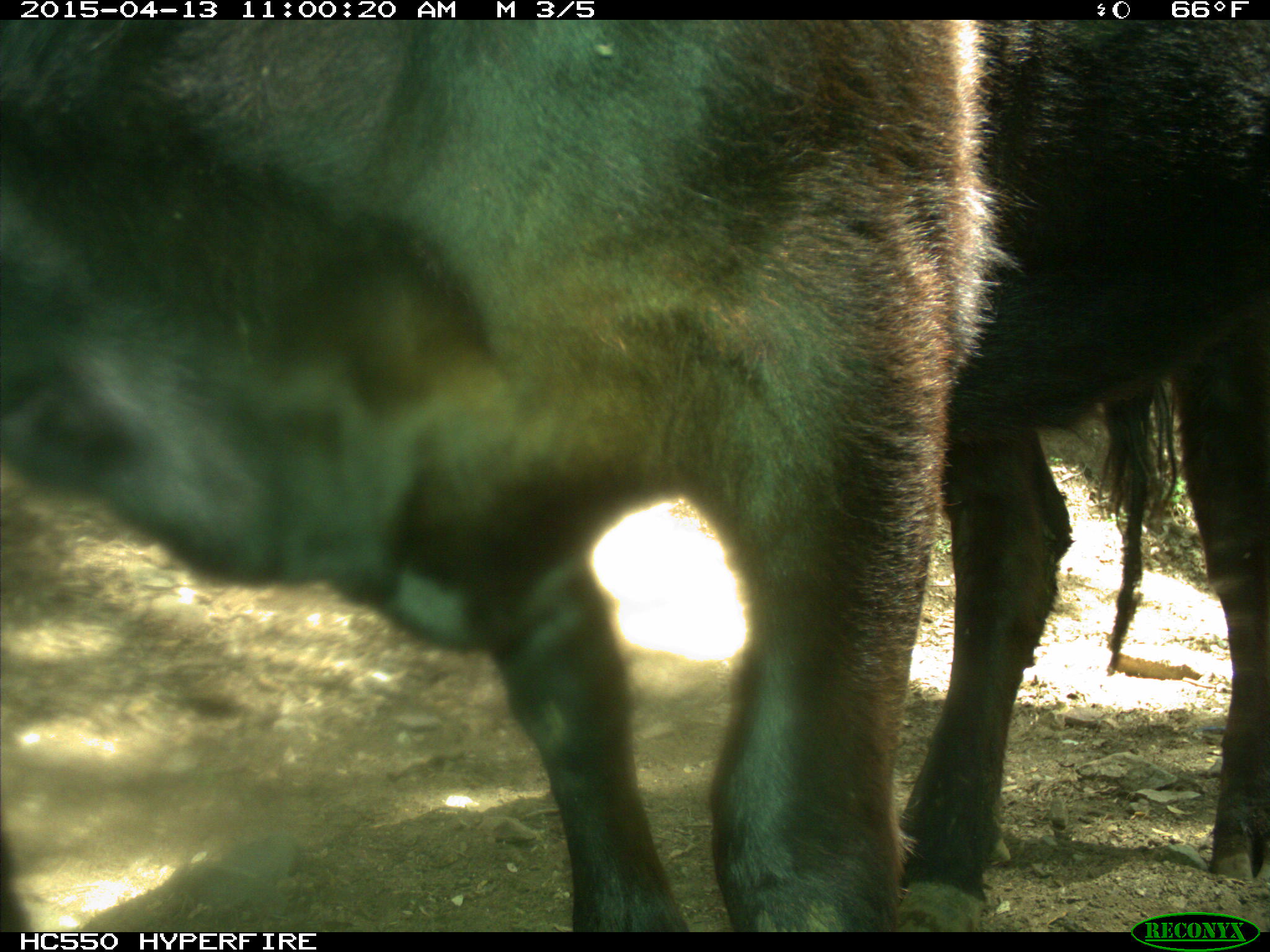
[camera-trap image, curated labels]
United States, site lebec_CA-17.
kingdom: Animalia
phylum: Chordata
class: Mammalia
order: Artiodactyla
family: Bovidae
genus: Bos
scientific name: Bos taurus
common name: domestic cow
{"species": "Bos taurus (domestic cow)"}